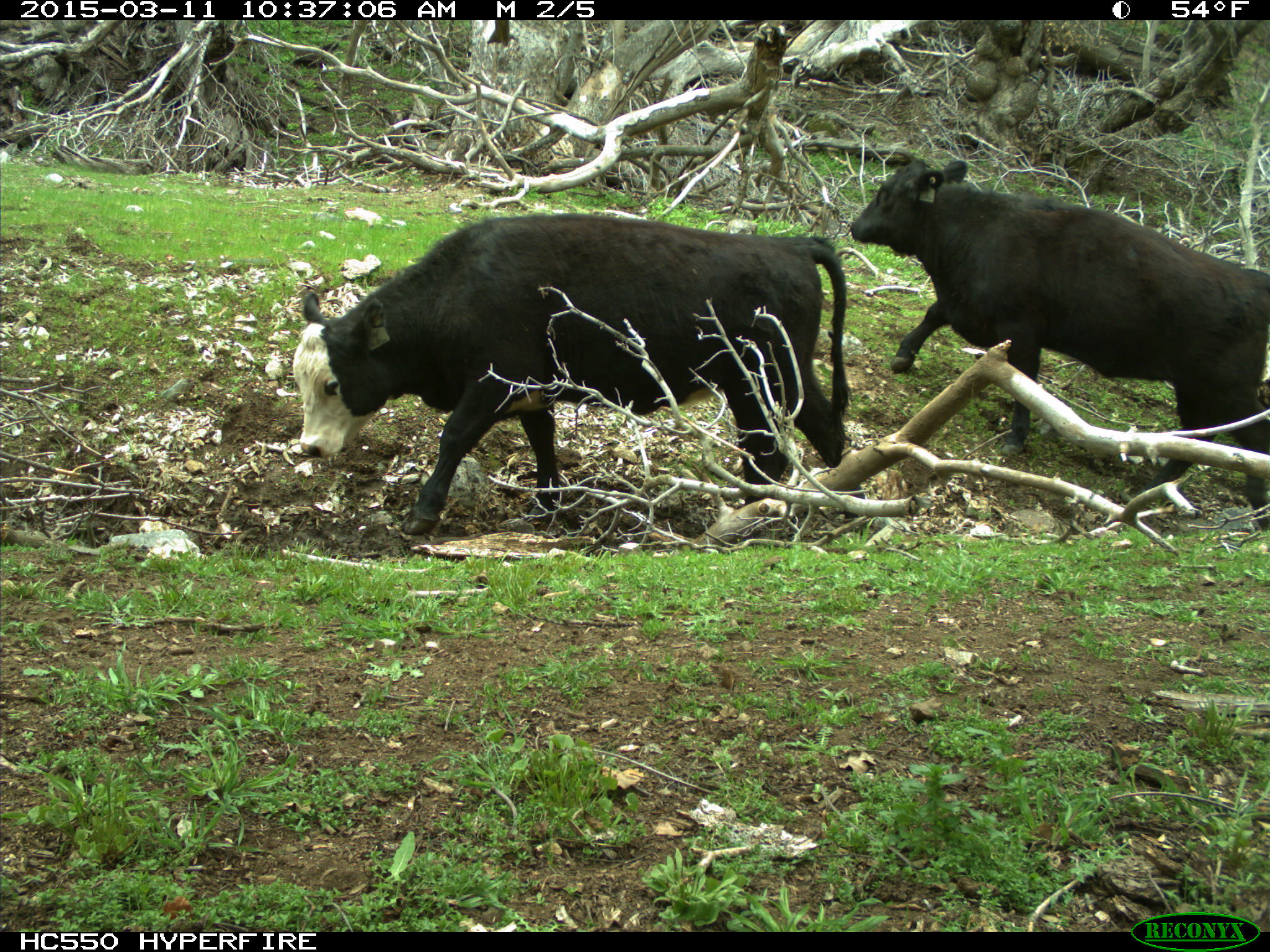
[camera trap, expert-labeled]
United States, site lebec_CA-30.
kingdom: Animalia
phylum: Chordata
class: Mammalia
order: Artiodactyla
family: Bovidae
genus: Bos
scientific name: Bos taurus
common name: domestic cow